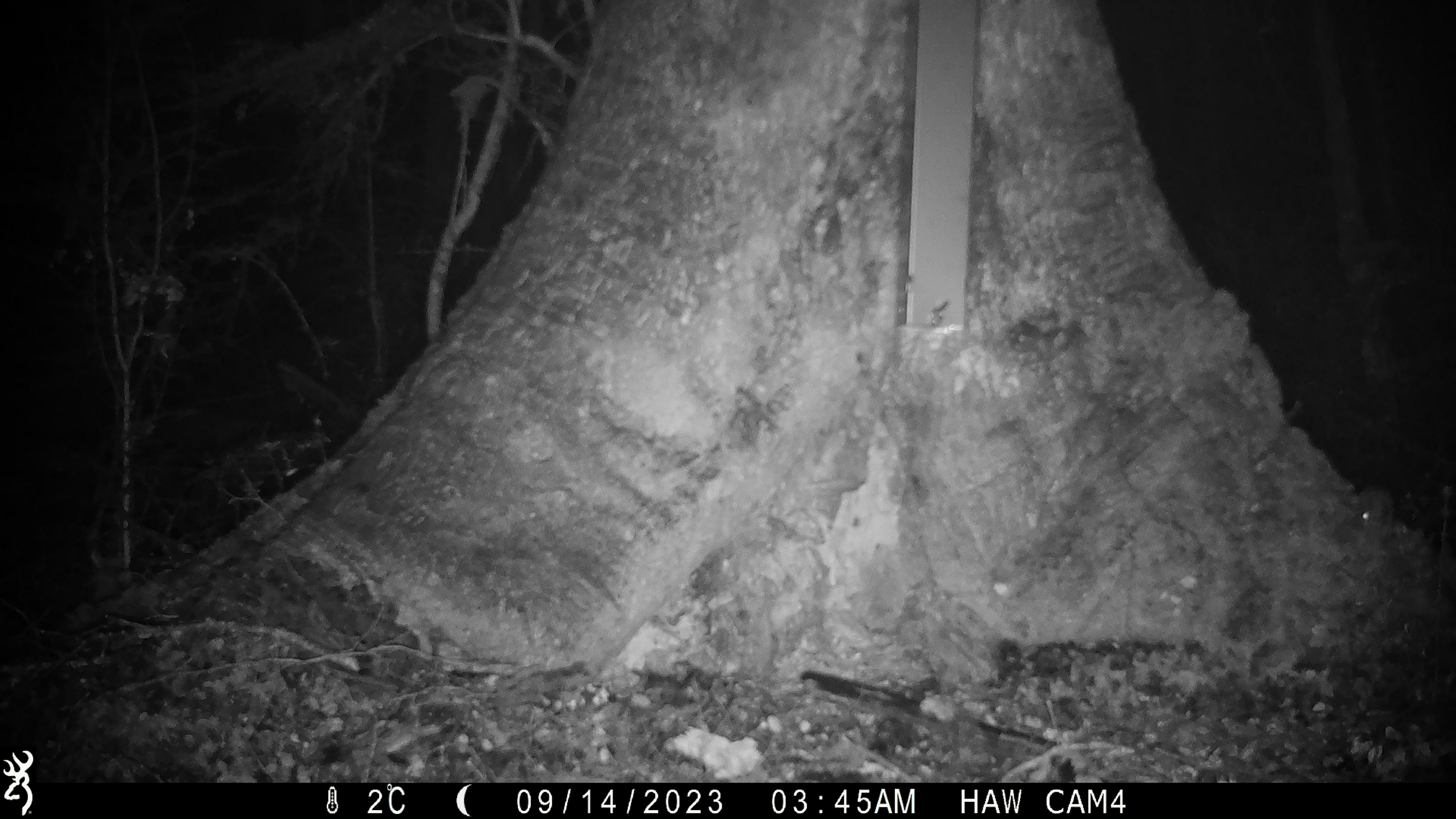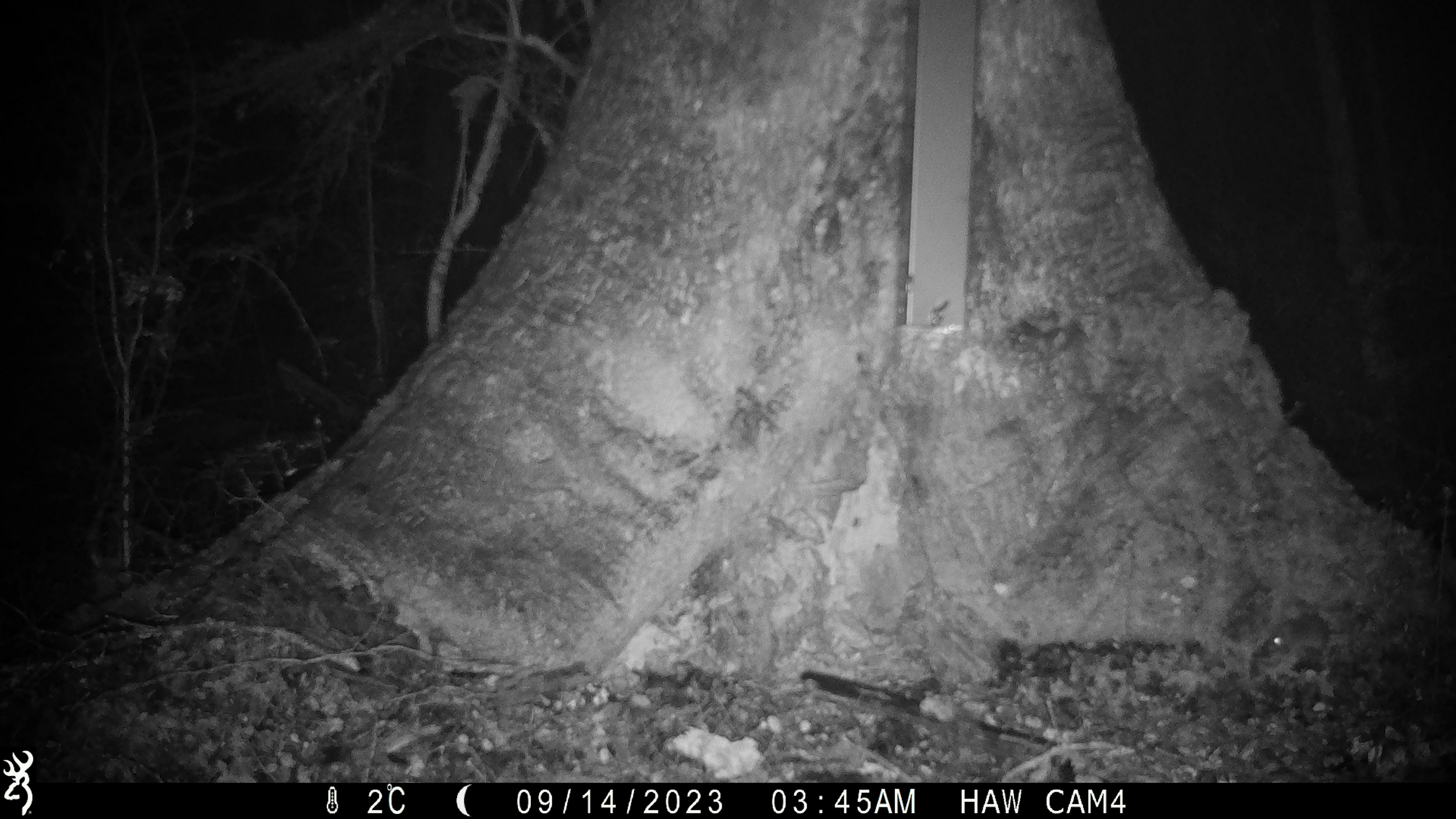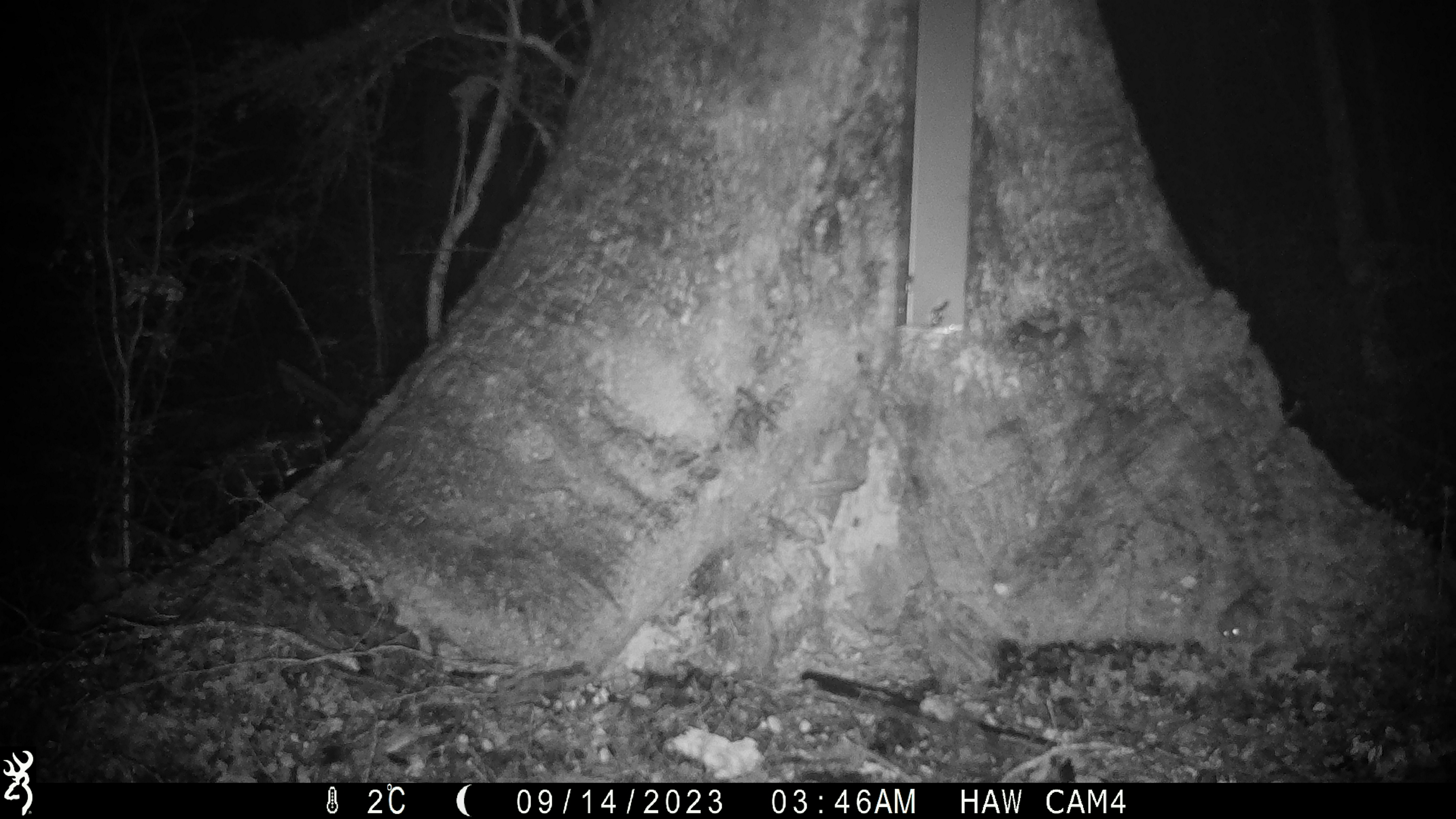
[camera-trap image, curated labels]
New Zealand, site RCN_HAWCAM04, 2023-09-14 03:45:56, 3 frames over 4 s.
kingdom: Animalia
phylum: Chordata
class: Mammalia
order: Rodentia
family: Muridae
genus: Mus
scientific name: Mus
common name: mouse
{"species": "mouse (Mus)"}